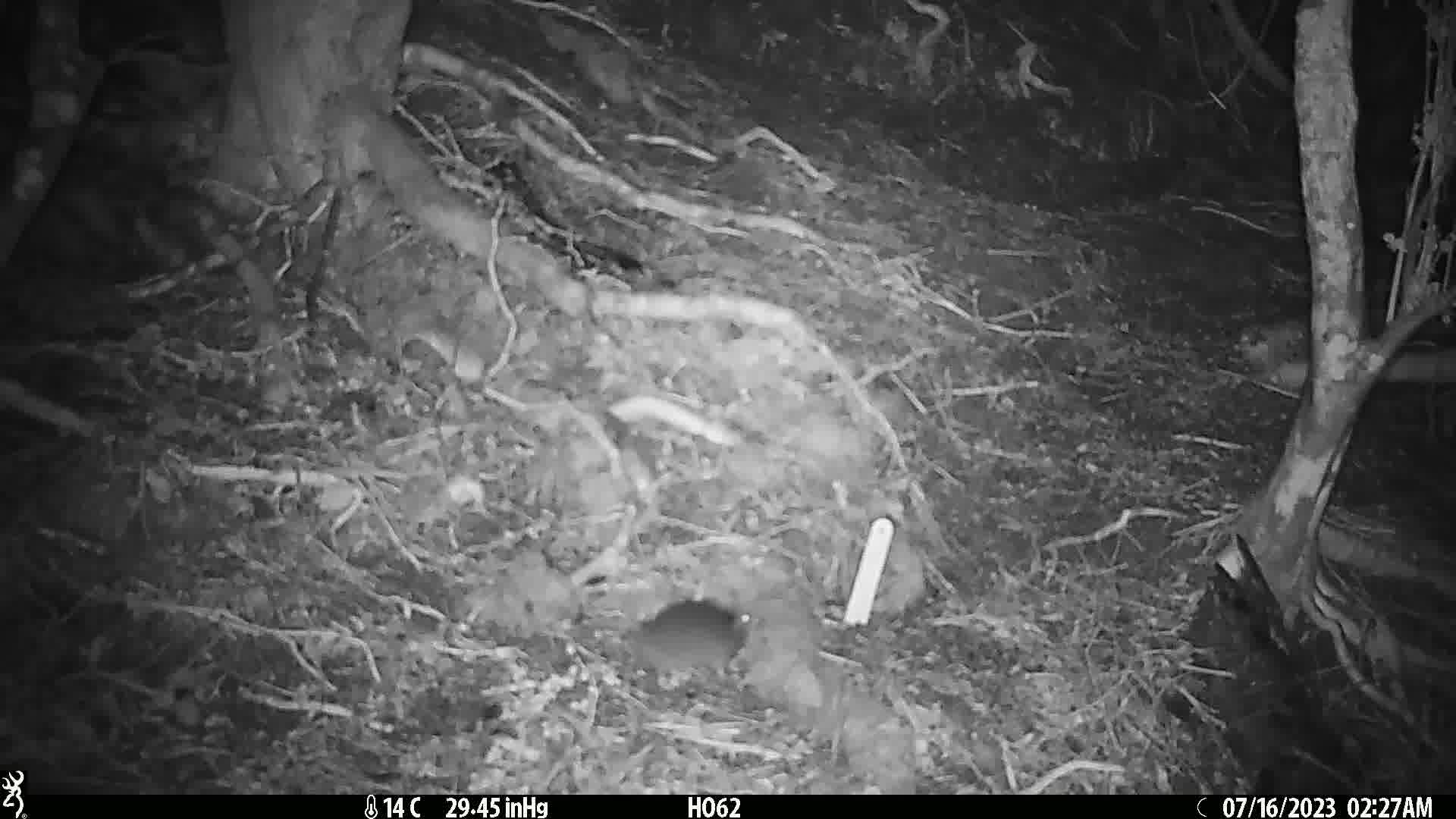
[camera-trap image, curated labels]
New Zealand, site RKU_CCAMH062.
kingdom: Animalia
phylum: Chordata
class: Mammalia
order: Rodentia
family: Muridae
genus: Rattus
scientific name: Rattus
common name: rat